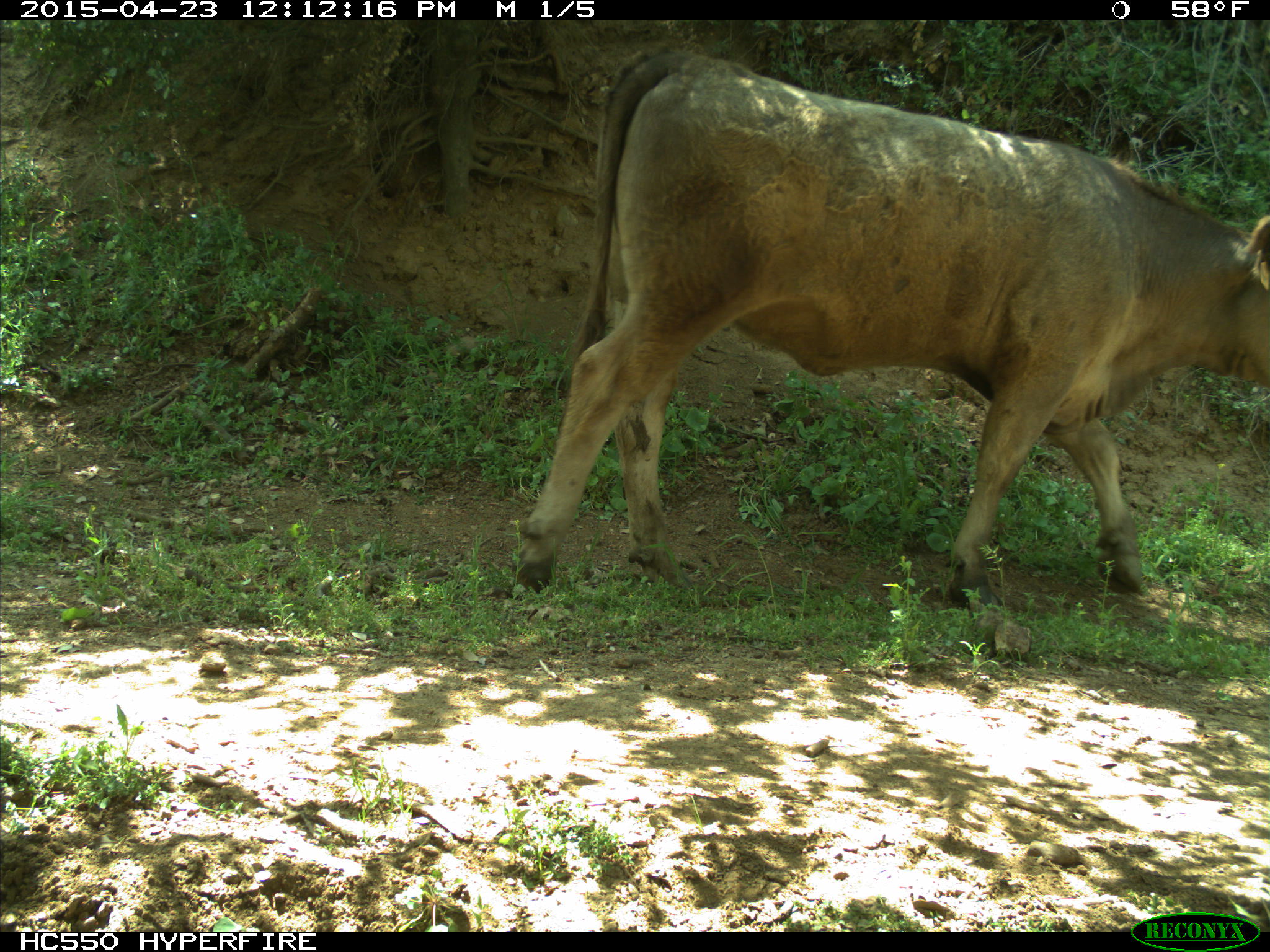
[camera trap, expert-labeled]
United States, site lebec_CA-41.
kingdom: Animalia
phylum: Chordata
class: Mammalia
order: Artiodactyla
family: Bovidae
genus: Bos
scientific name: Bos taurus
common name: domestic cow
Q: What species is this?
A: Bos taurus (domestic cow).